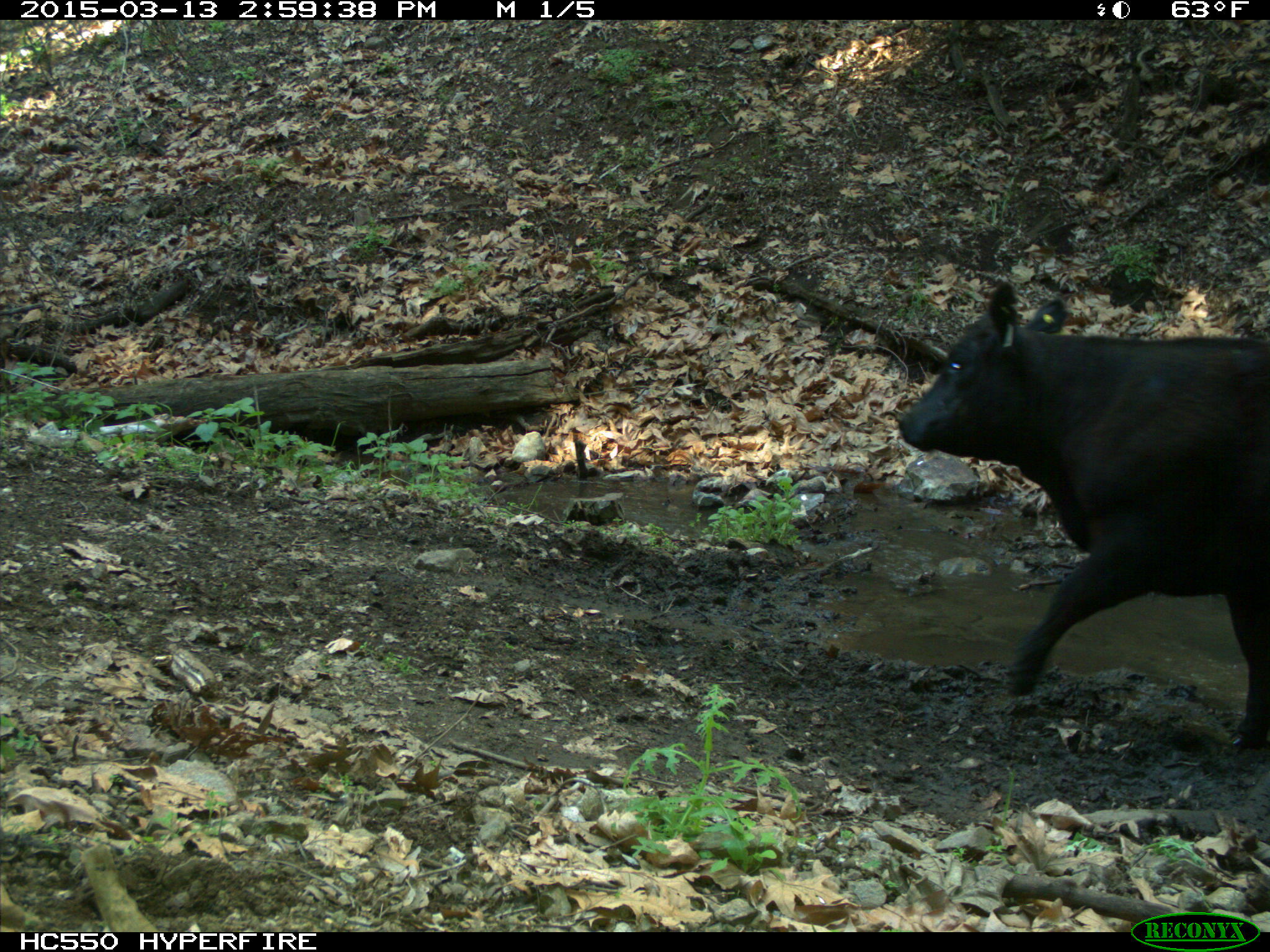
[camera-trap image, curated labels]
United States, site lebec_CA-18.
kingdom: Animalia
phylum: Chordata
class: Mammalia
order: Artiodactyla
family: Bovidae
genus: Bos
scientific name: Bos taurus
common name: domestic cow